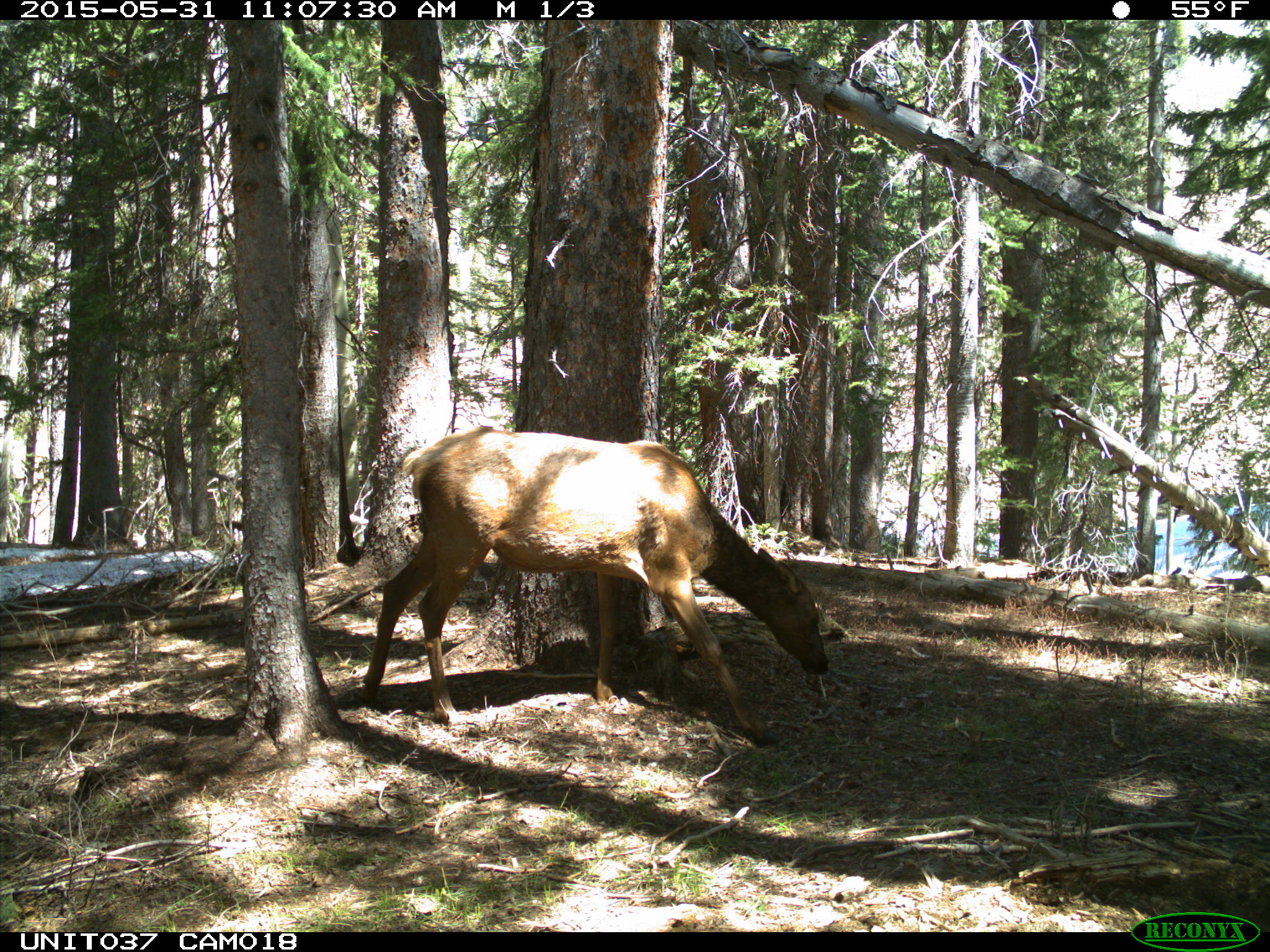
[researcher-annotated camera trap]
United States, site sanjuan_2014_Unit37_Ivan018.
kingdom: Animalia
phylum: Chordata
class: Mammalia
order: Artiodactyla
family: Cervidae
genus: Cervus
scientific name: Cervus elaphus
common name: red deer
Cervus elaphus (red deer).